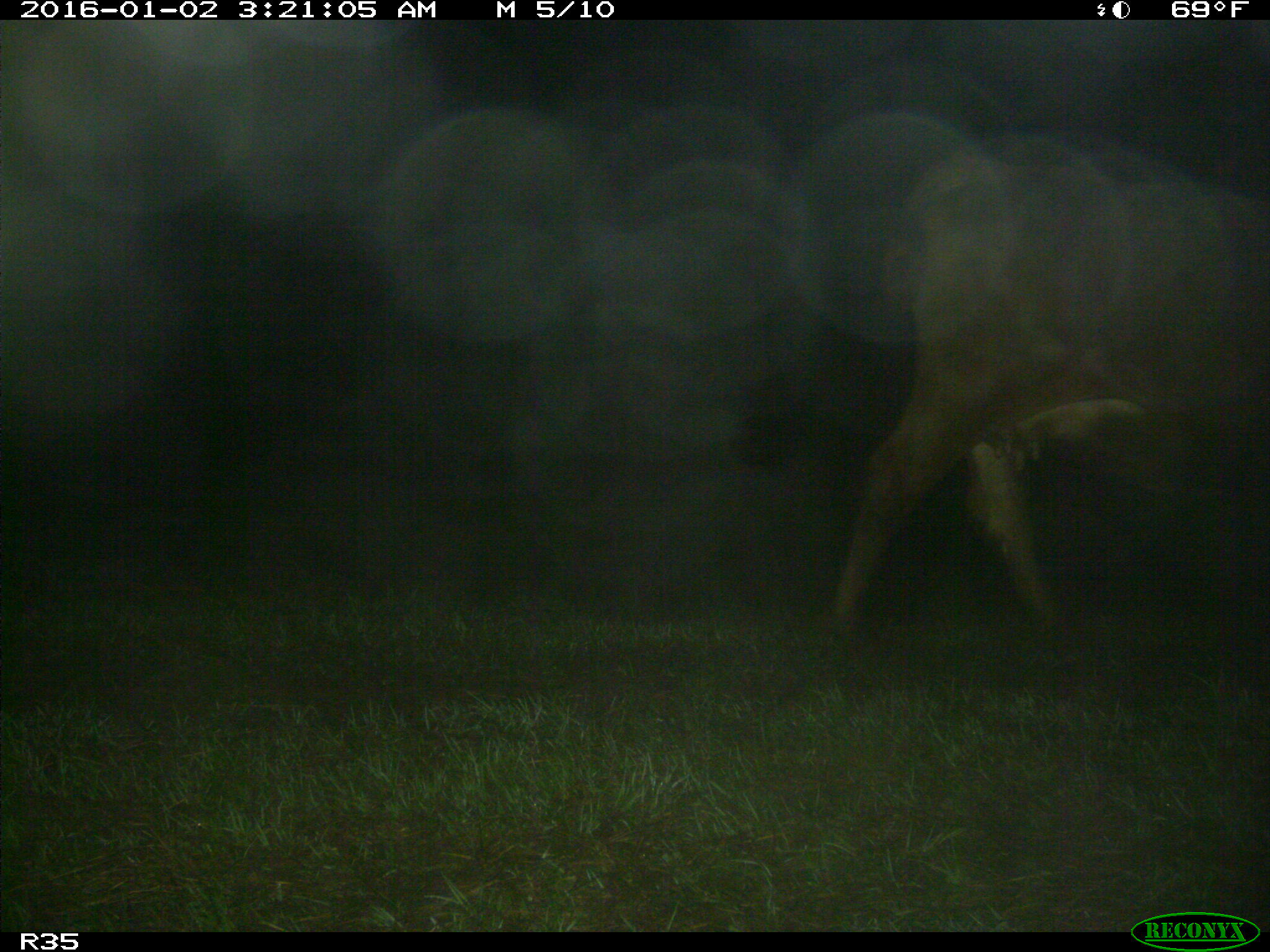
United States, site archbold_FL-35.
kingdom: Animalia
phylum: Chordata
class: Mammalia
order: Artiodactyla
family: Bovidae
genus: Bos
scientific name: Bos taurus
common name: domestic cow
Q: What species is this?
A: Bos taurus (domestic cow).